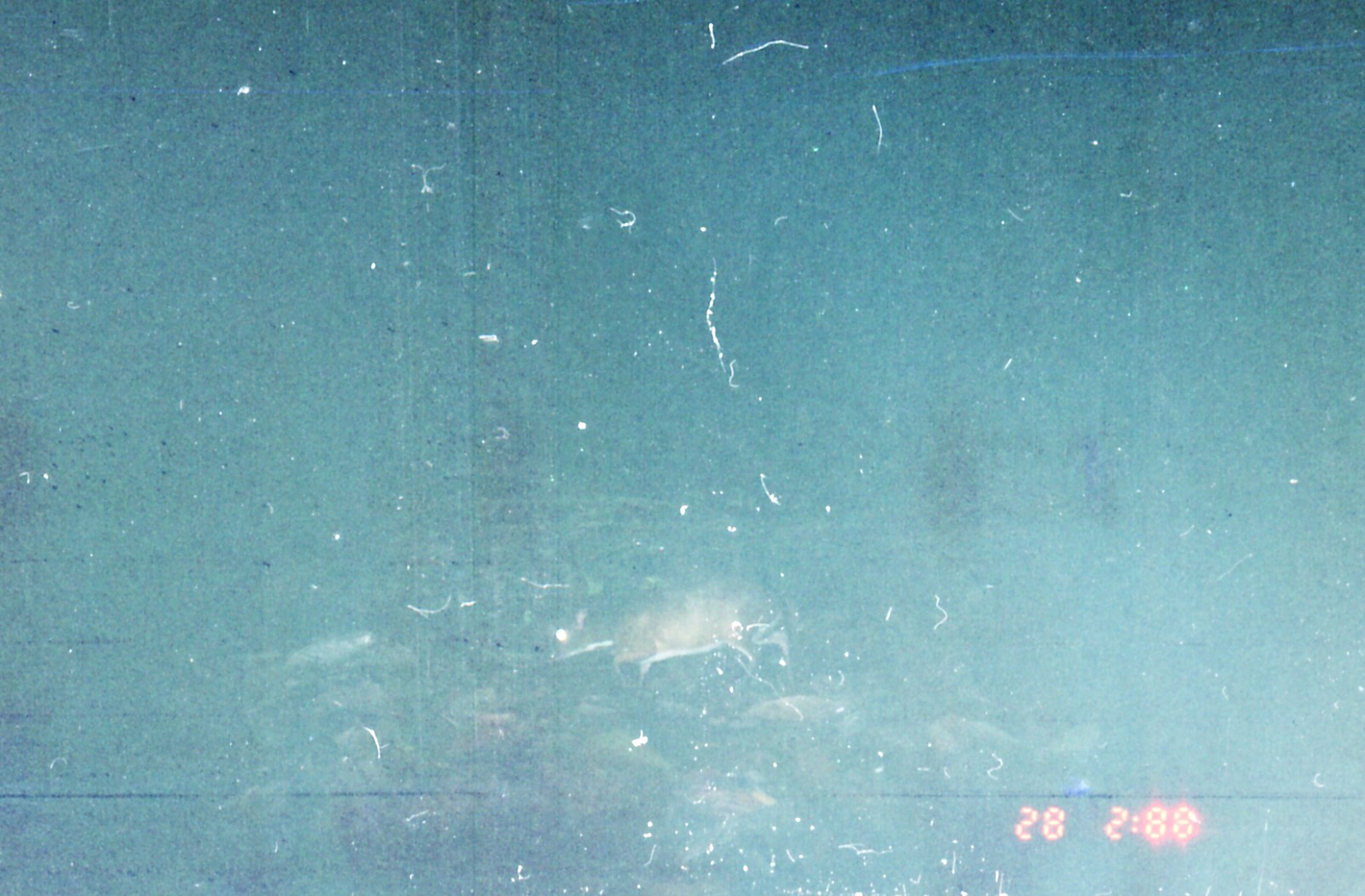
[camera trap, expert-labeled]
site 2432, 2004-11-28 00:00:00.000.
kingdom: Animalia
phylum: Chordata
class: Mammalia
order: Artiodactyla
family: Tragulidae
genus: Tragulus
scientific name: Tragulus napu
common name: greater oriental chevrotain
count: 1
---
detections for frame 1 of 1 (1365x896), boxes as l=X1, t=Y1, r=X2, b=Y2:
tragulus napu: l=549, t=572, r=782, b=705